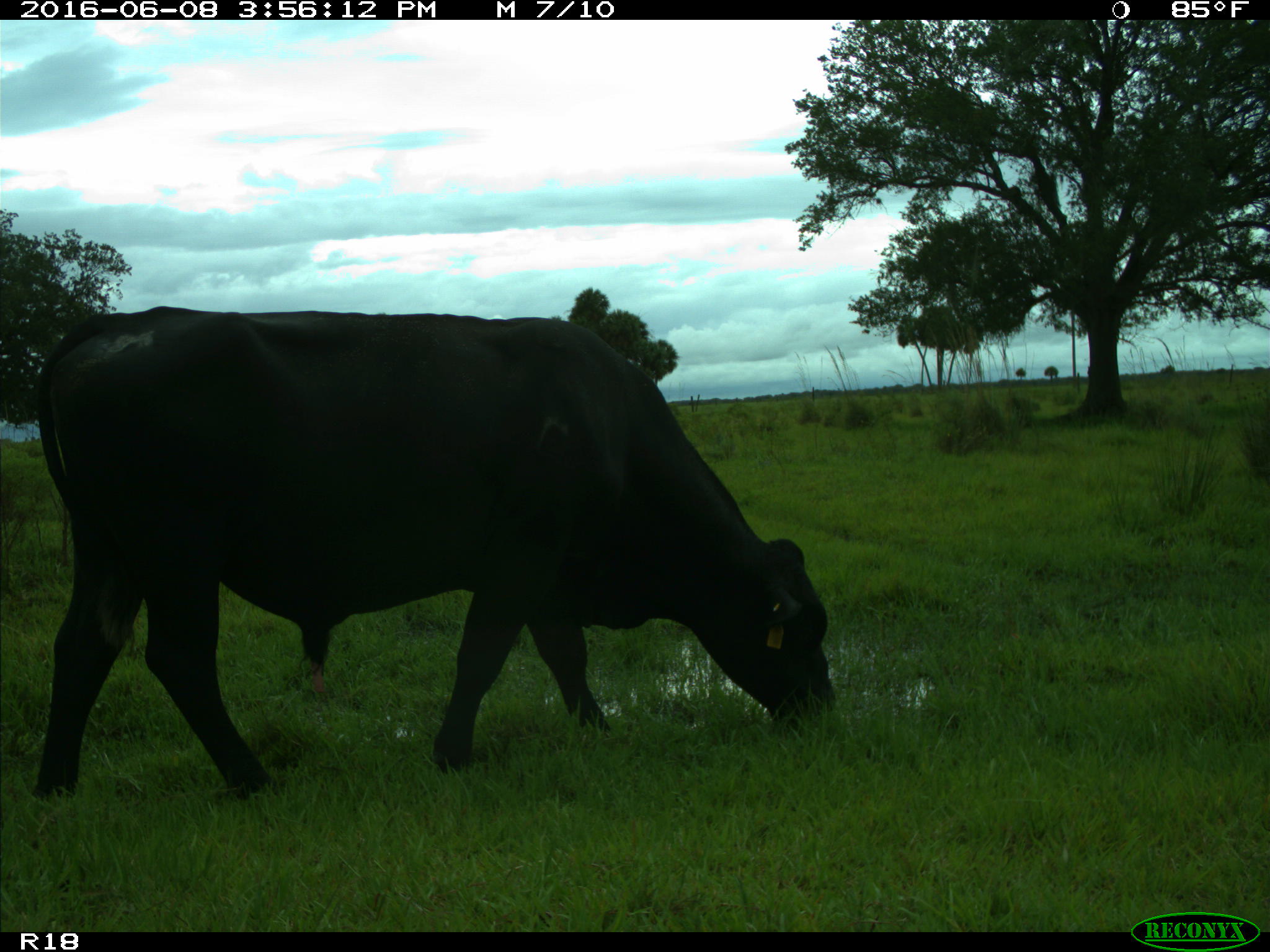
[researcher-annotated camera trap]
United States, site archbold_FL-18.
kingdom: Animalia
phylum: Chordata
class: Mammalia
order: Artiodactyla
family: Bovidae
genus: Bos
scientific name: Bos taurus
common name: domestic cow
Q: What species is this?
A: Bos taurus (domestic cow).